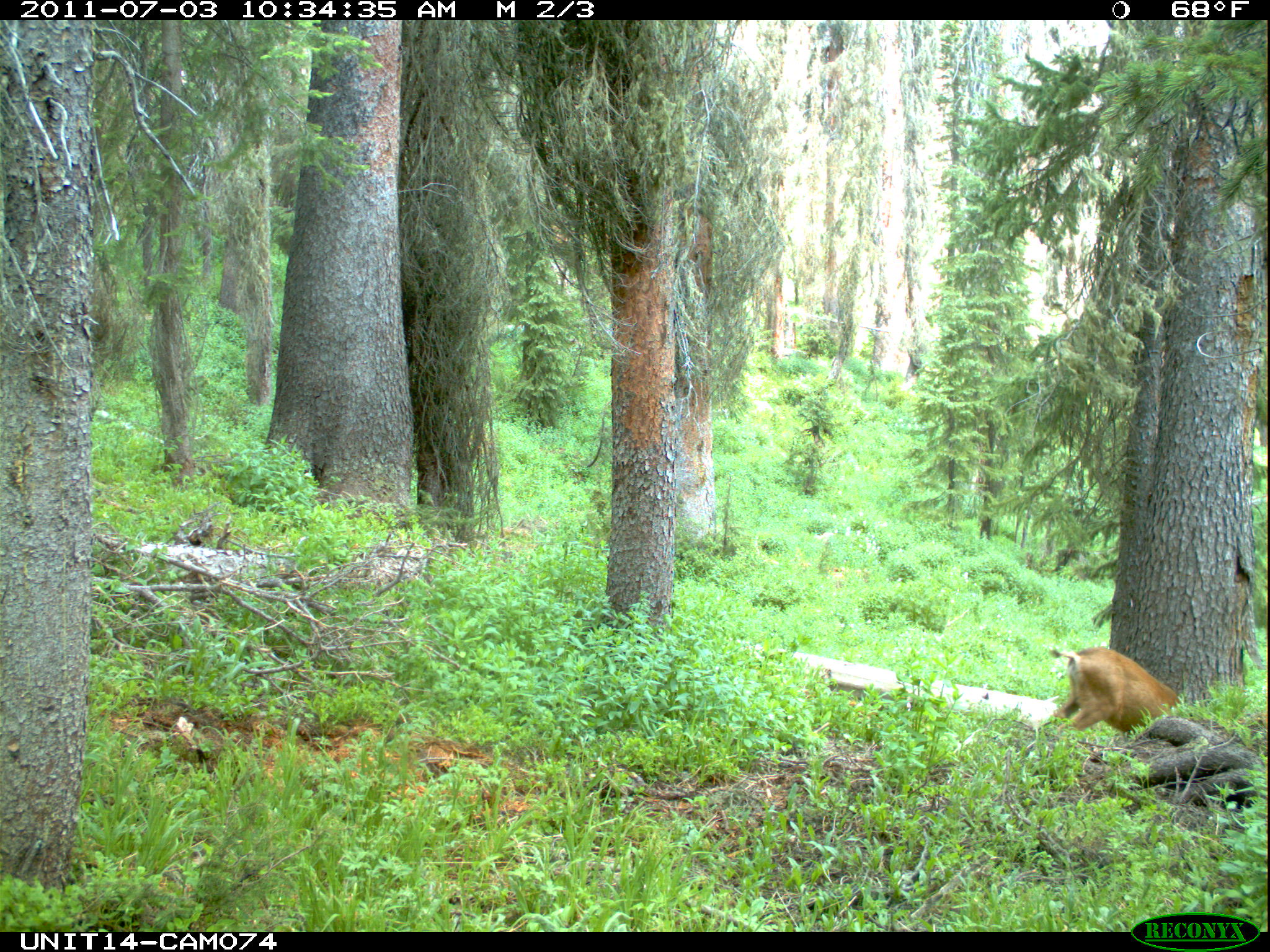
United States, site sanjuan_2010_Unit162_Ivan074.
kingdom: Animalia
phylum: Chordata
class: Mammalia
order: Artiodactyla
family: Cervidae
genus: Odocoileus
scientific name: Odocoileus hemionus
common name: mule deer